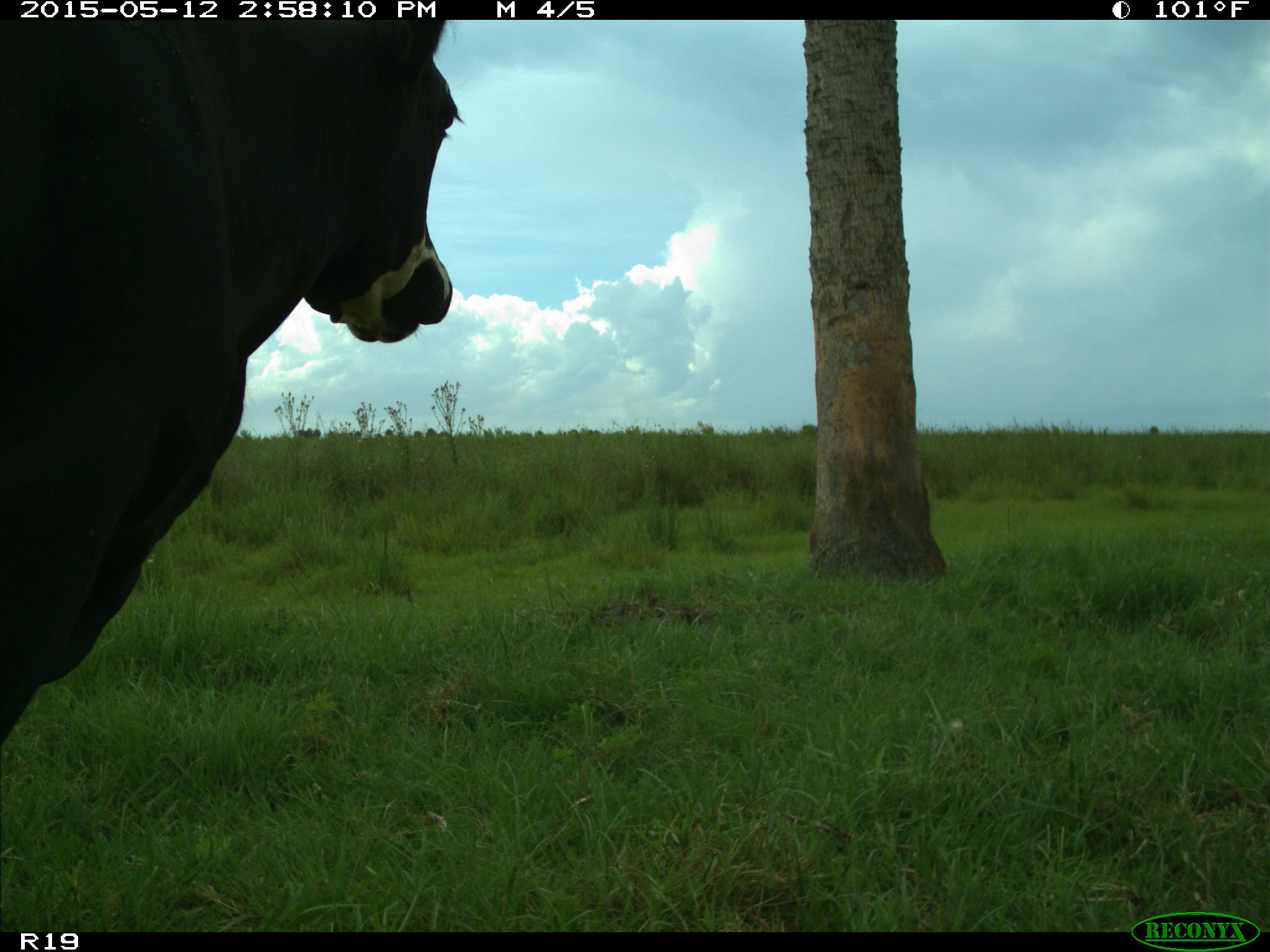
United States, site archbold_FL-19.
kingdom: Animalia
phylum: Chordata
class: Mammalia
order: Artiodactyla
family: Bovidae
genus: Bos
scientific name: Bos taurus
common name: domestic cow